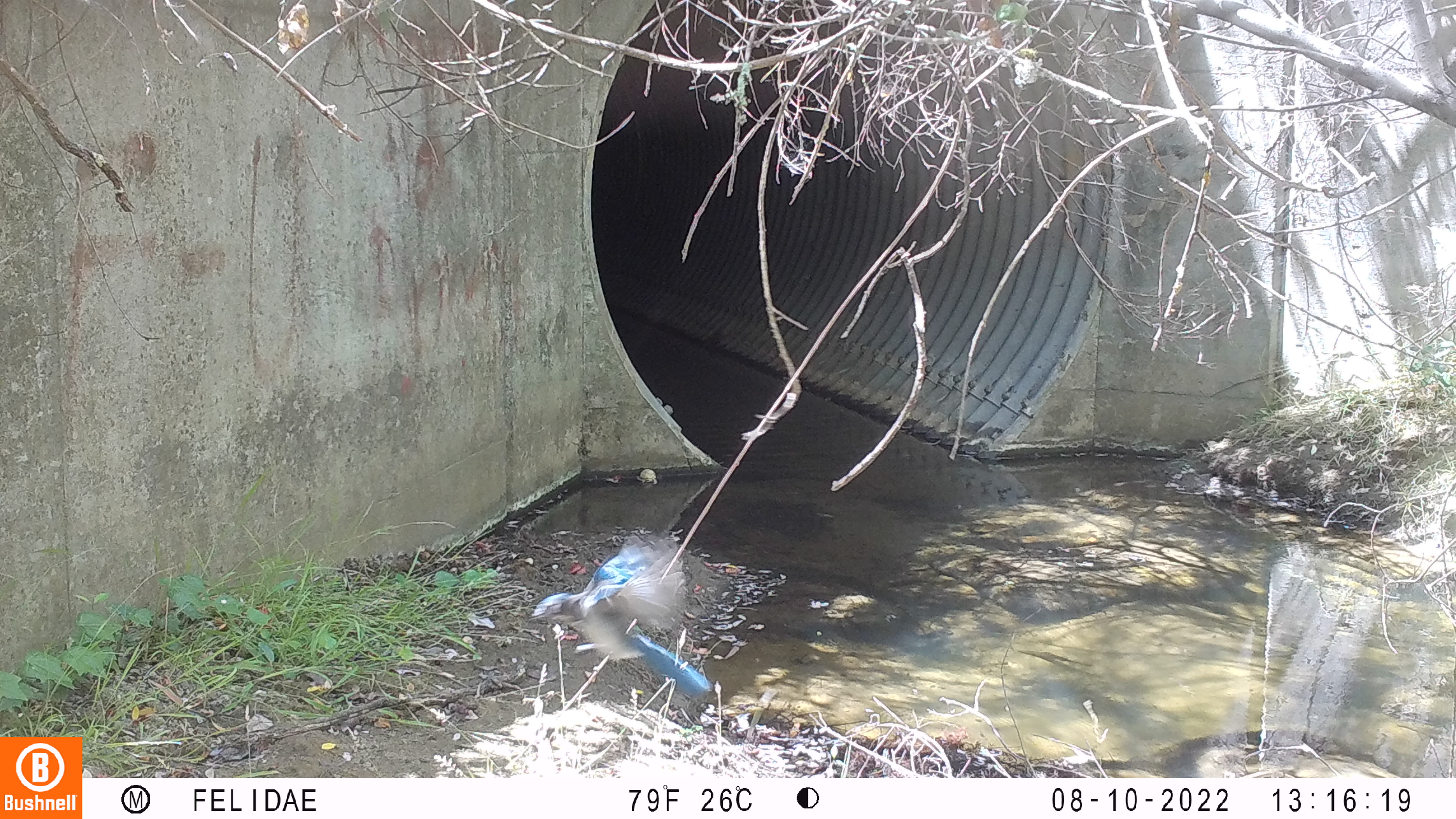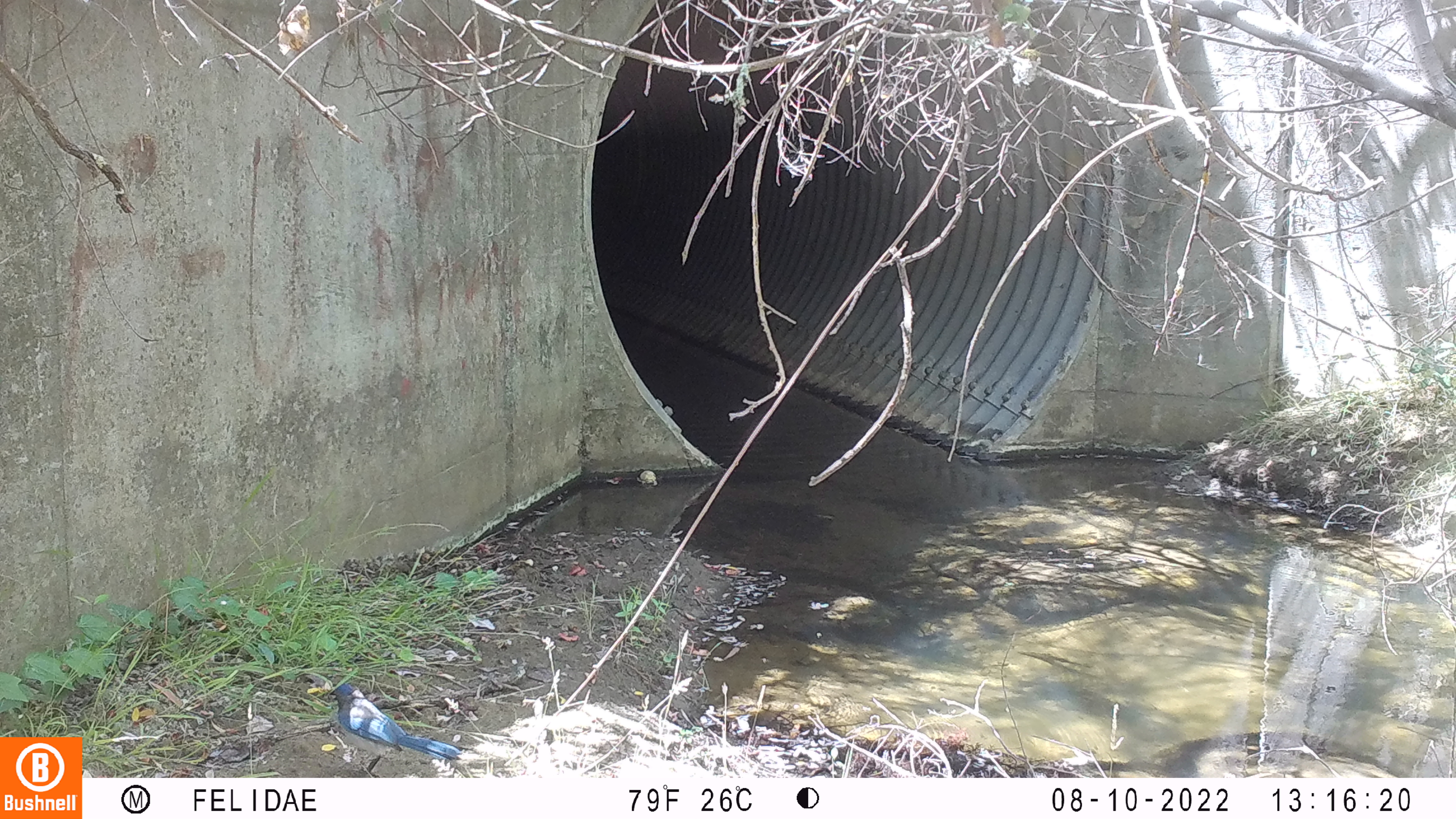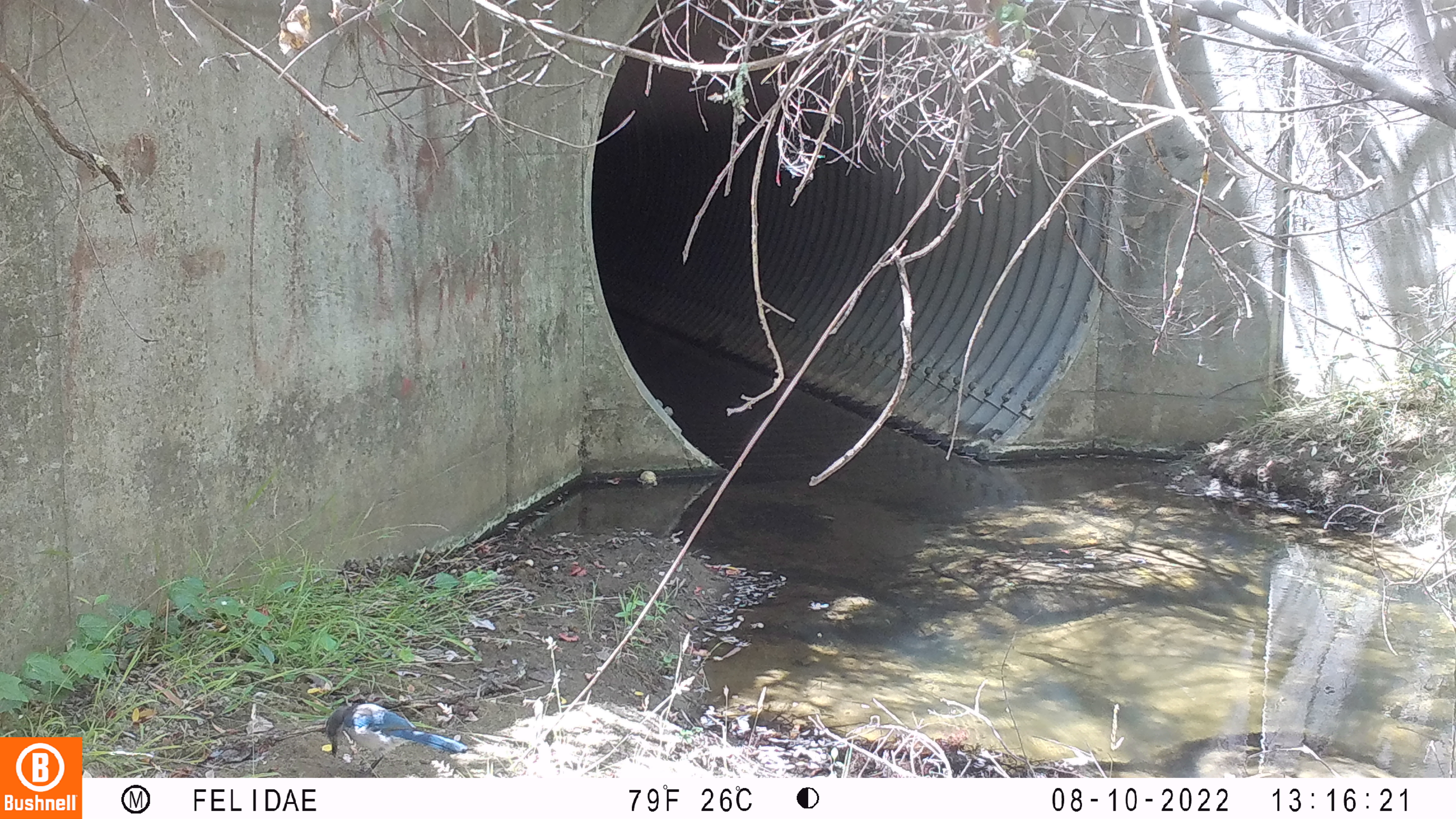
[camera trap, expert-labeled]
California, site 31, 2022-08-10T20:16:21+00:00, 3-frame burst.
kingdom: Animalia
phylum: Chordata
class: Aves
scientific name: Aves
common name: bird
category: unknown bird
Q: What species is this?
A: Unknown bird (bird) (Aves).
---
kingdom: Animalia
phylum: Chordata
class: Aves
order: Passeriformes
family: Corvidae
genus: Cyanocitta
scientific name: Cyanocitta stelleri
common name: steller's jay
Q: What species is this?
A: Steller's jay (Cyanocitta stelleri).